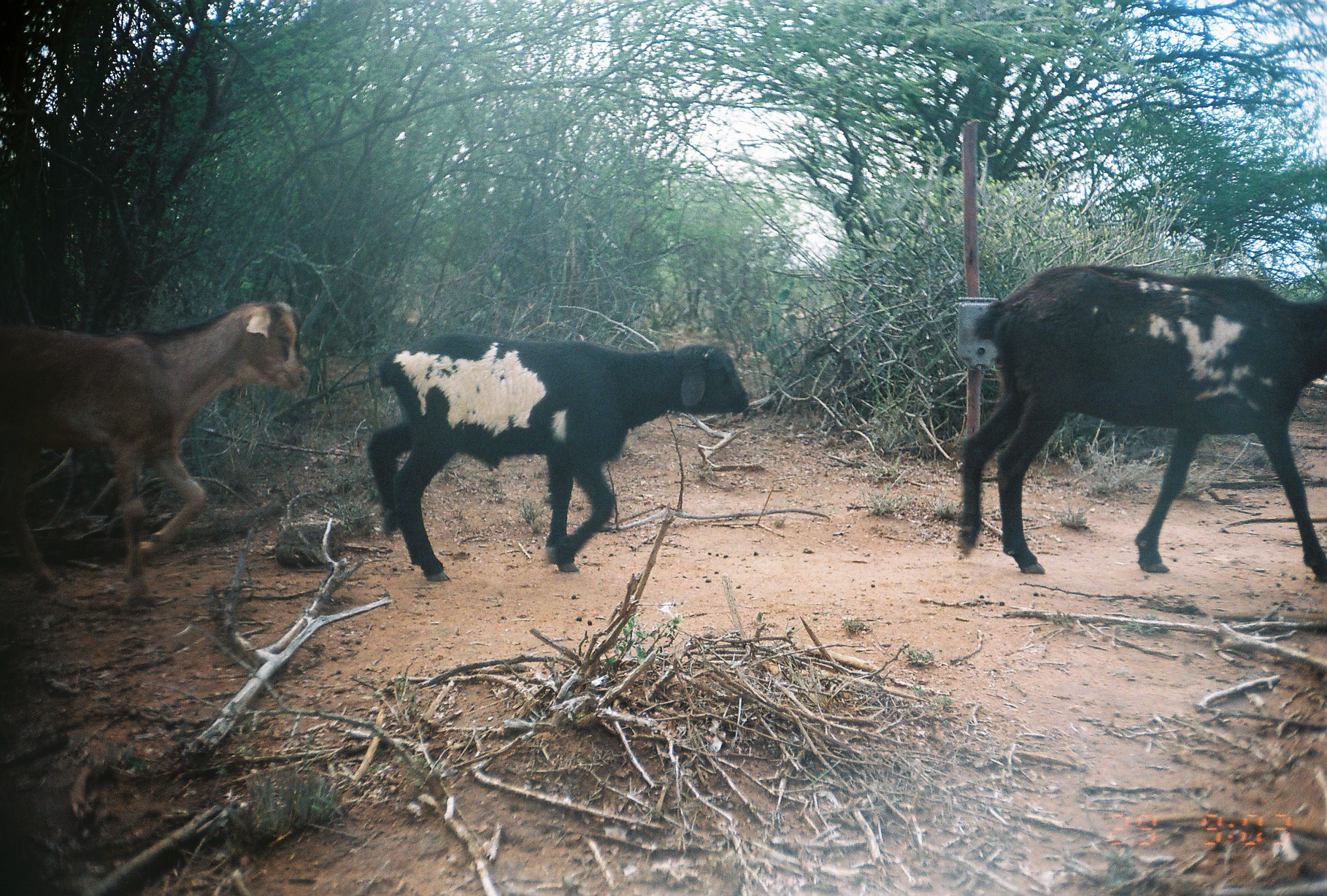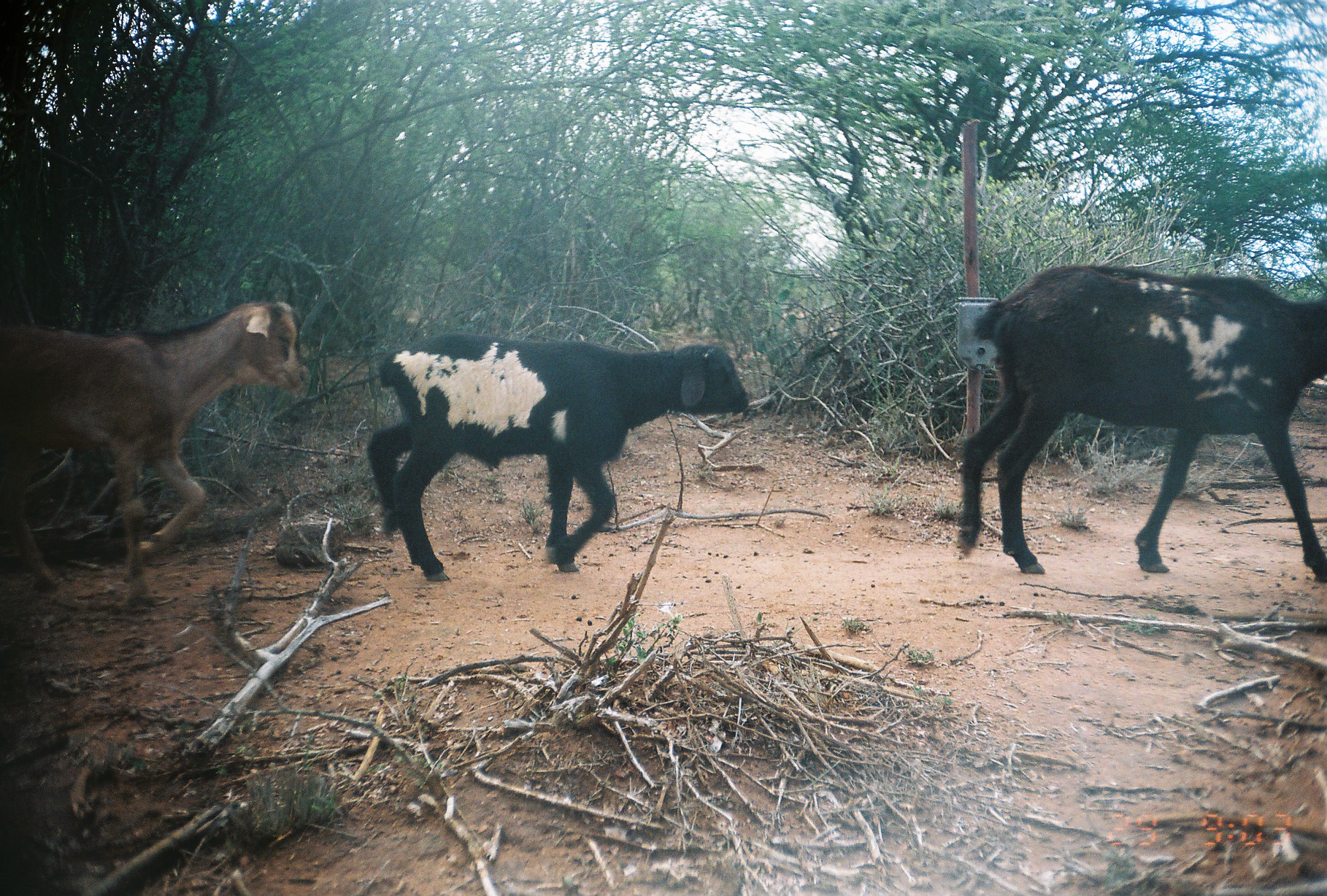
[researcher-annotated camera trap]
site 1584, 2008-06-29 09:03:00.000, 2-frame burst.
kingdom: Animalia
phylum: Chordata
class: Mammalia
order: Artiodactyla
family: Bovidae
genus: Capra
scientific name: Capra aegagrus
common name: wild goat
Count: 1.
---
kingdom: Animalia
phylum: Chordata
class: Mammalia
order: Artiodactyla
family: Bovidae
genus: Ovis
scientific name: Ovis aries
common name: domestic sheep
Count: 2.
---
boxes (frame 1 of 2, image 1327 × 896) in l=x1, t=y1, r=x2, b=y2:
capra aegagrus: l=954, t=260, r=1327, b=579; l=365, t=328, r=753, b=583; l=0, t=292, r=311, b=603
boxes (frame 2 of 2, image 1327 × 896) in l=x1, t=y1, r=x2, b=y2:
ovis aries: l=954, t=260, r=1327, b=579; l=365, t=328, r=753, b=583; l=0, t=292, r=311, b=603